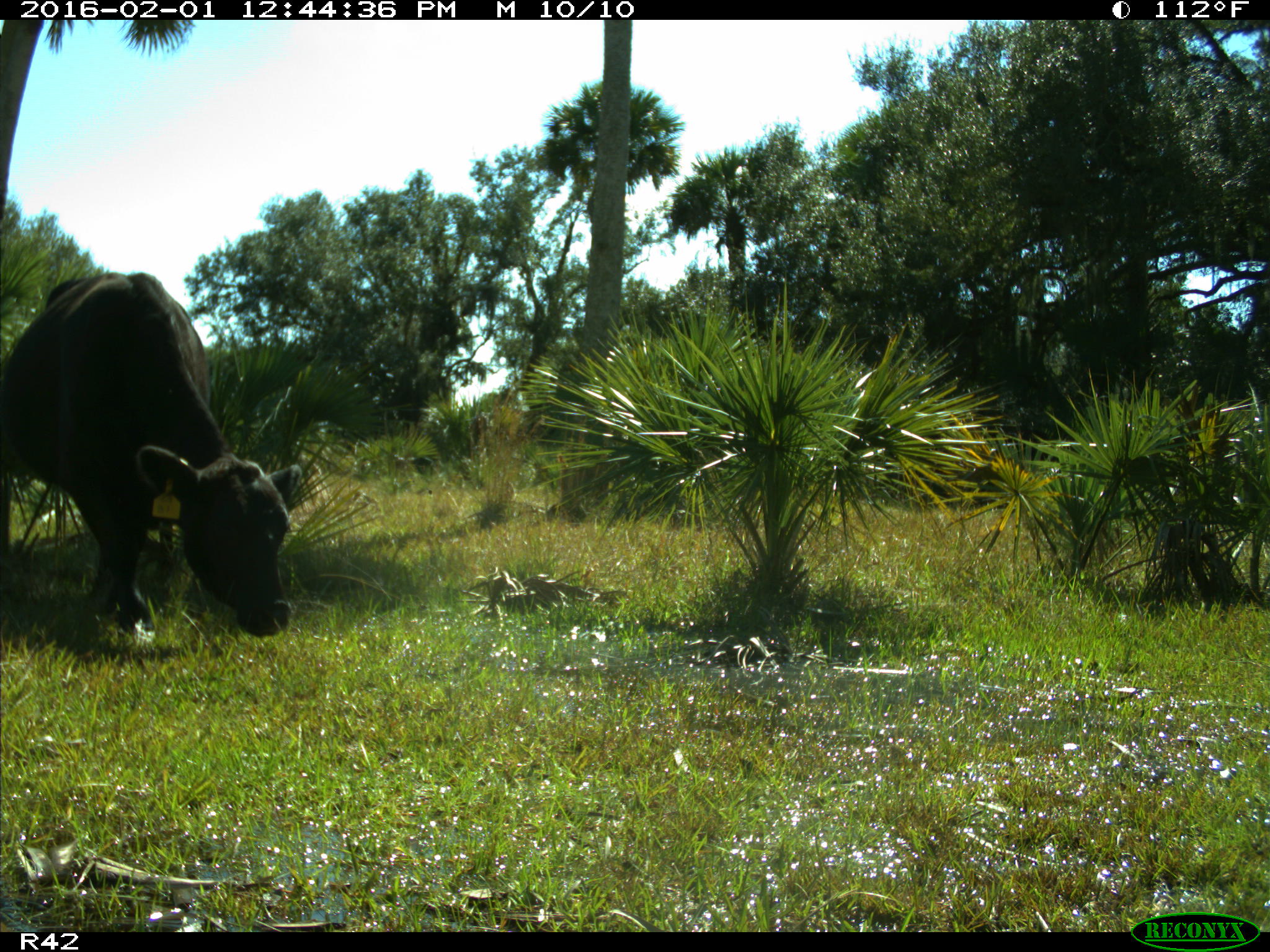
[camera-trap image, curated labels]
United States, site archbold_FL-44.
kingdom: Animalia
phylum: Chordata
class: Mammalia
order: Artiodactyla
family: Bovidae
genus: Bos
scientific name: Bos taurus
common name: domestic cow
Bos taurus (domestic cow).